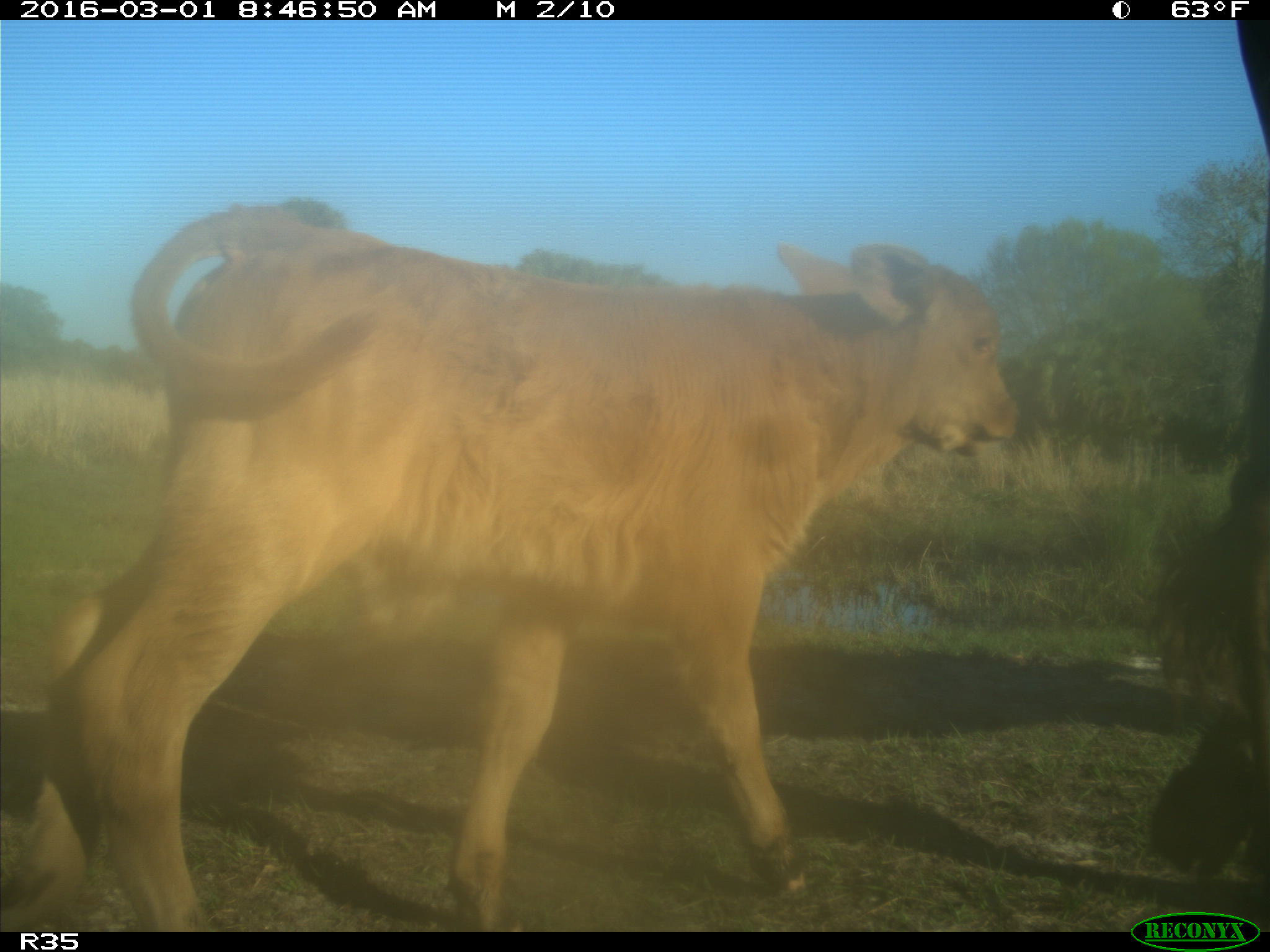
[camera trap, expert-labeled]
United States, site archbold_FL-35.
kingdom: Animalia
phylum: Chordata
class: Mammalia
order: Artiodactyla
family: Bovidae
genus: Bos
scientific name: Bos taurus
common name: domestic cow